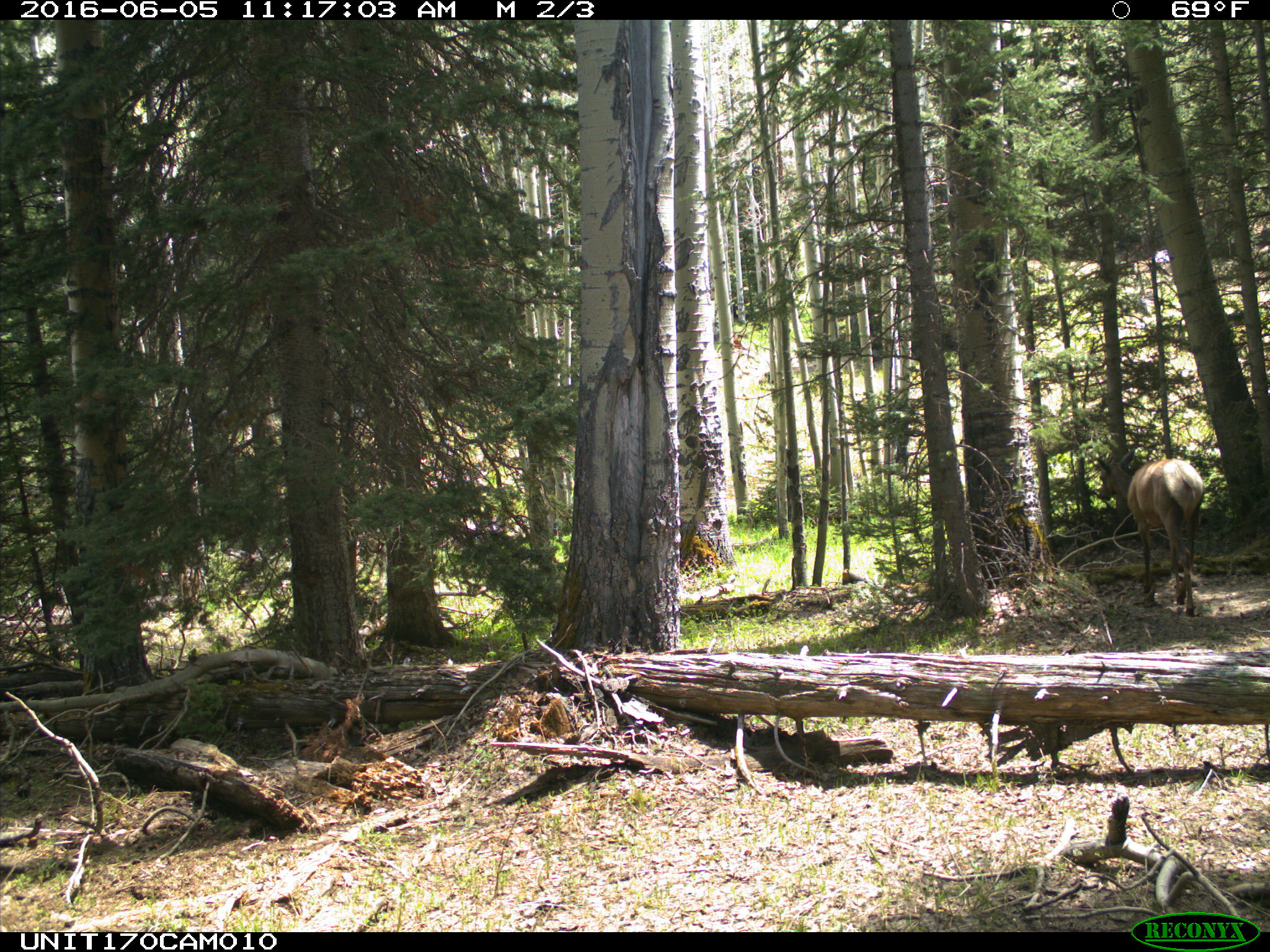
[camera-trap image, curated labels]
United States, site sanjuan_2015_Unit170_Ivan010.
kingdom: Animalia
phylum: Chordata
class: Mammalia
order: Artiodactyla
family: Cervidae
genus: Cervus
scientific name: Cervus elaphus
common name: red deer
Cervus elaphus (red deer).